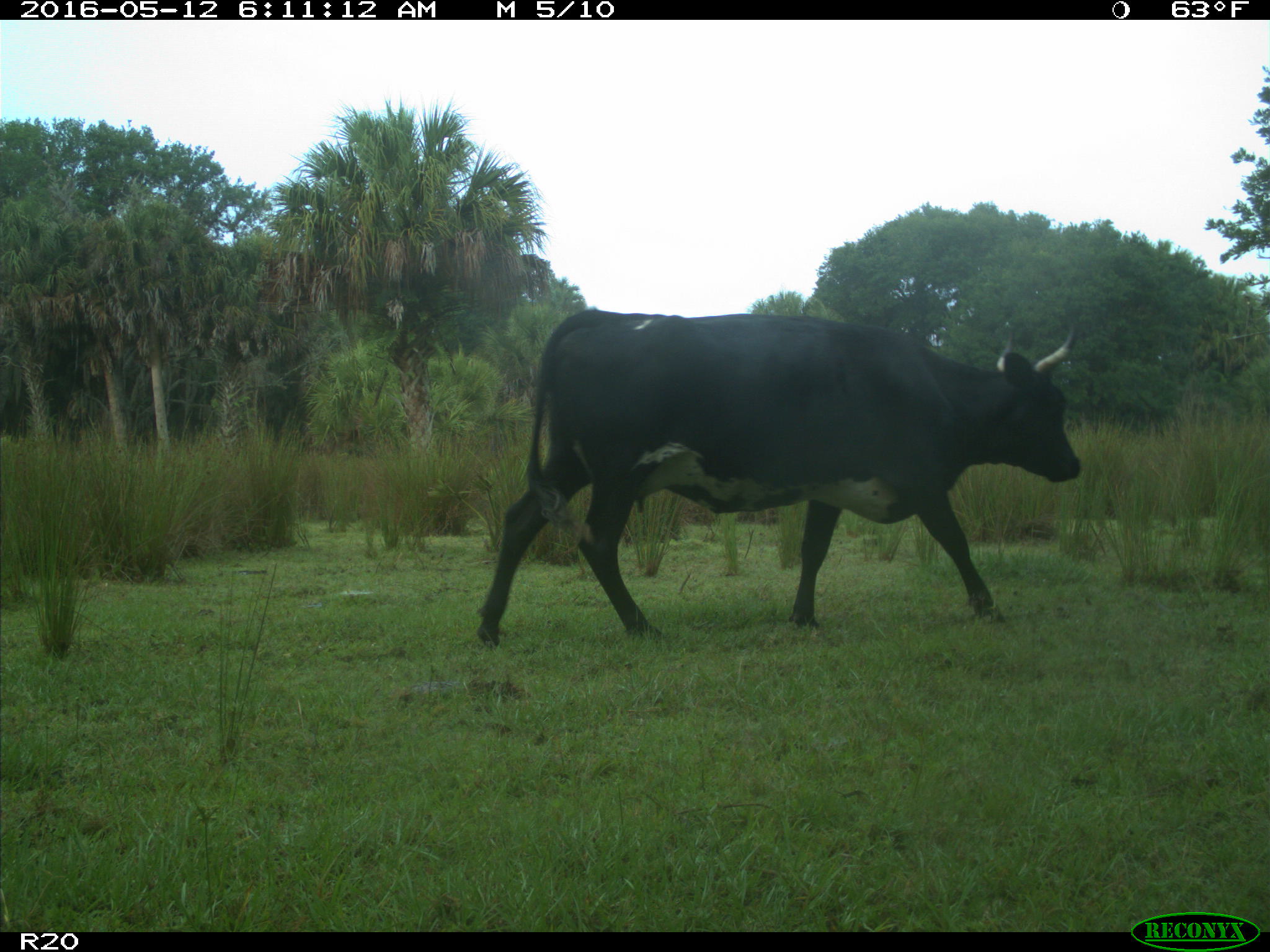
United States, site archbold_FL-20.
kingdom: Animalia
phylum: Chordata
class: Mammalia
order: Artiodactyla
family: Bovidae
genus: Bos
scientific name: Bos taurus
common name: domestic cow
Bos taurus (domestic cow).